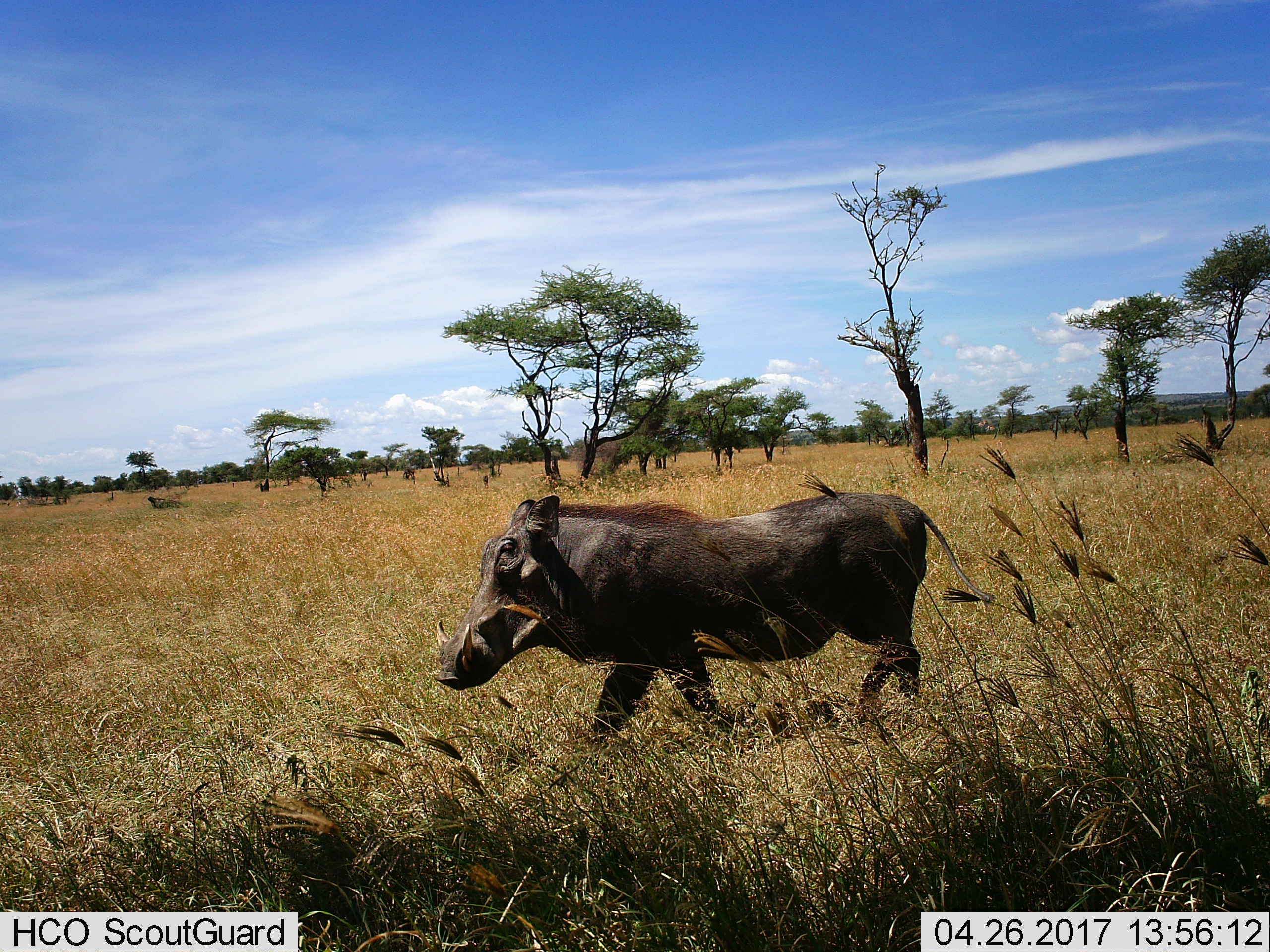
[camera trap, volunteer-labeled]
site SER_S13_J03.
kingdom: Animalia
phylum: Chordata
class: Mammalia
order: Artiodactyla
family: Suidae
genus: Phacochoerus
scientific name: Phacochoerus africanus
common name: warthog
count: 1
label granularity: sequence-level